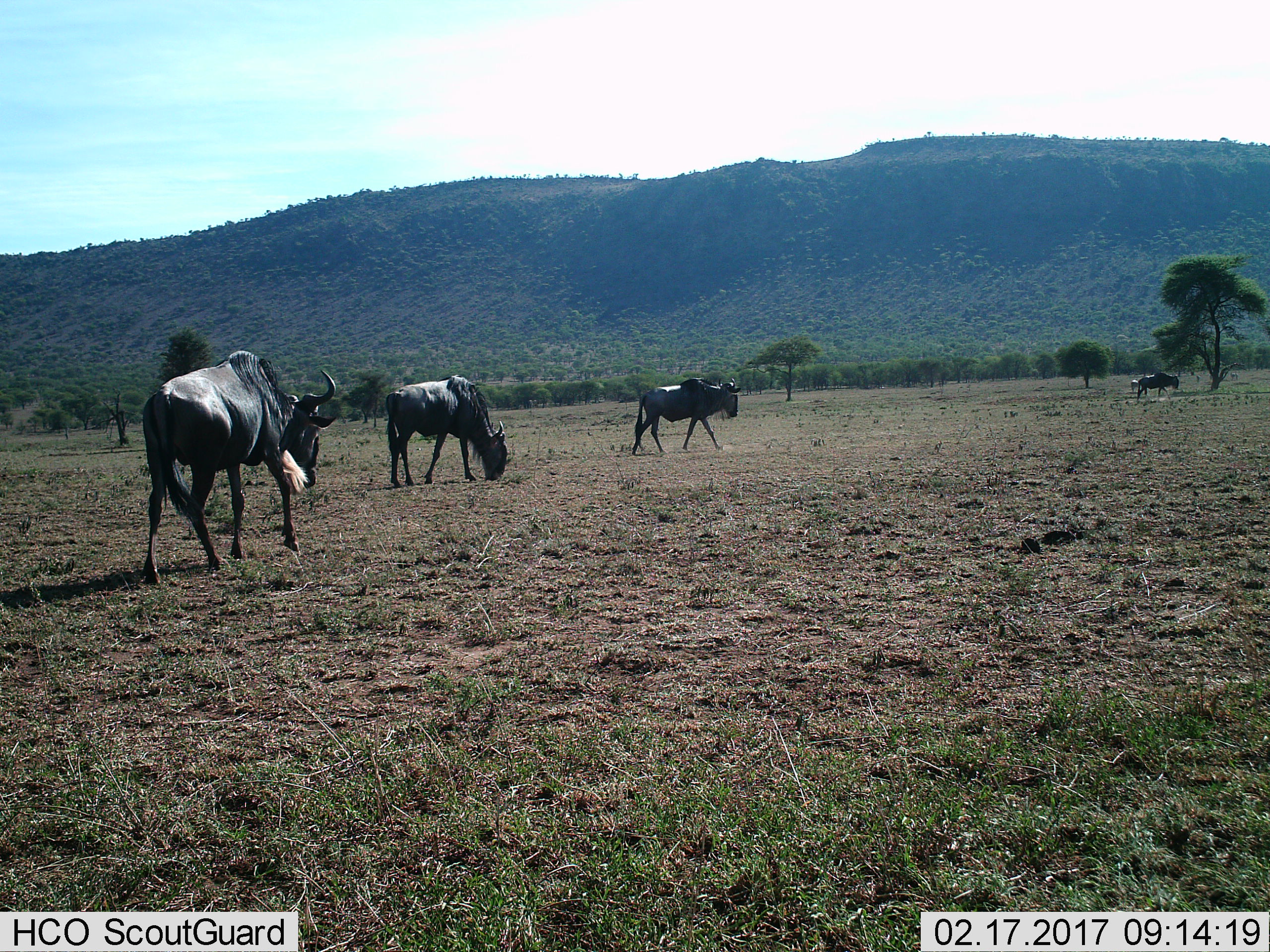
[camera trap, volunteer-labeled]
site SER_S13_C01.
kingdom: Animalia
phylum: Chordata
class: Mammalia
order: Artiodactyla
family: Bovidae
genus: Connochaetes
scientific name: Connochaetes taurinus taurinus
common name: blue wildebeest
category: wildebeestblue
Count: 4.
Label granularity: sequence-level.